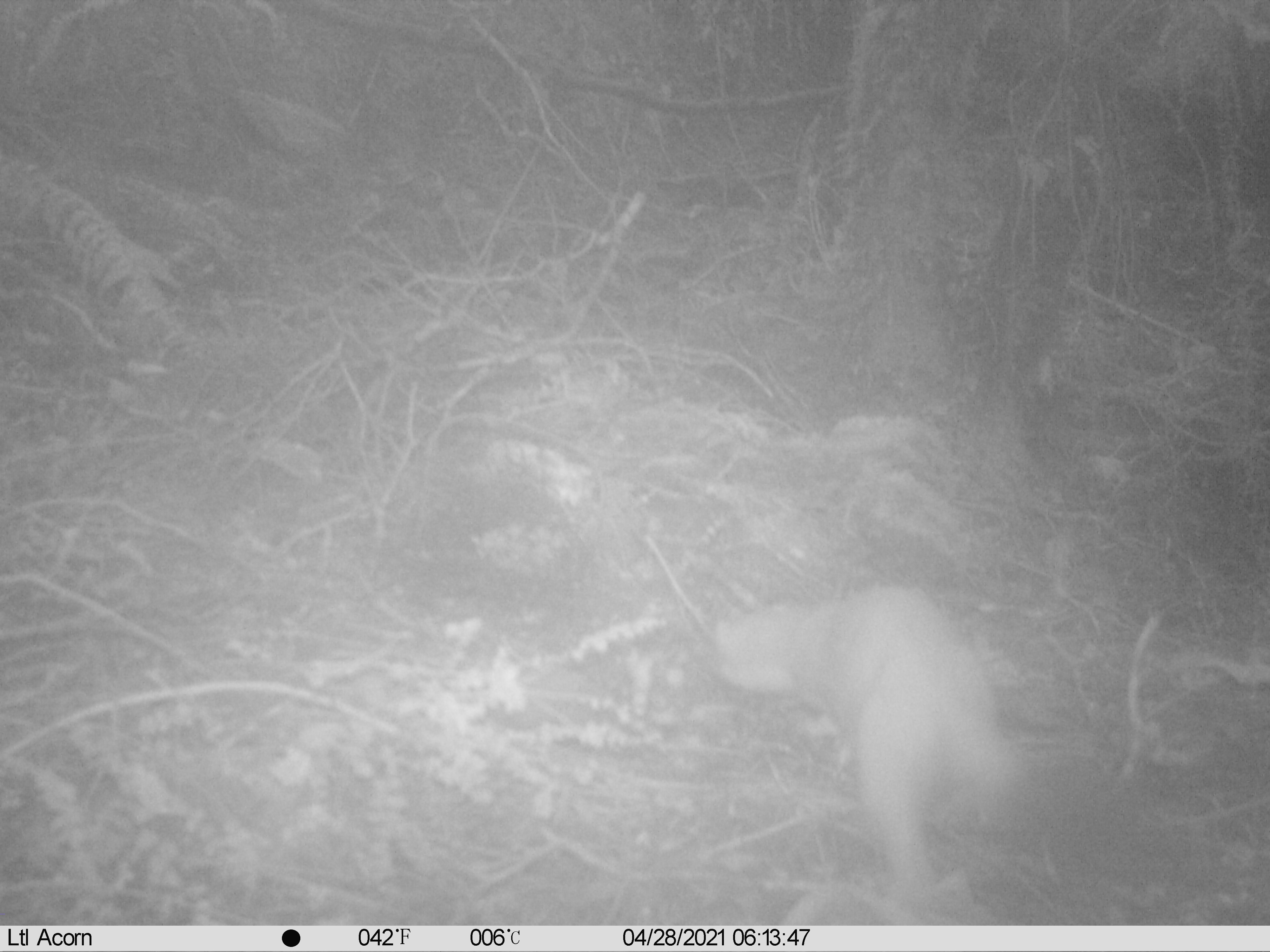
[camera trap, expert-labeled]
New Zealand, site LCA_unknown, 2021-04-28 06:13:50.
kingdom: Animalia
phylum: Chordata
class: Mammalia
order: Carnivora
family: Mustelidae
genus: Mustela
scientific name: Mustela erminea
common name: stoat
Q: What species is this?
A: Stoat (Mustela erminea).